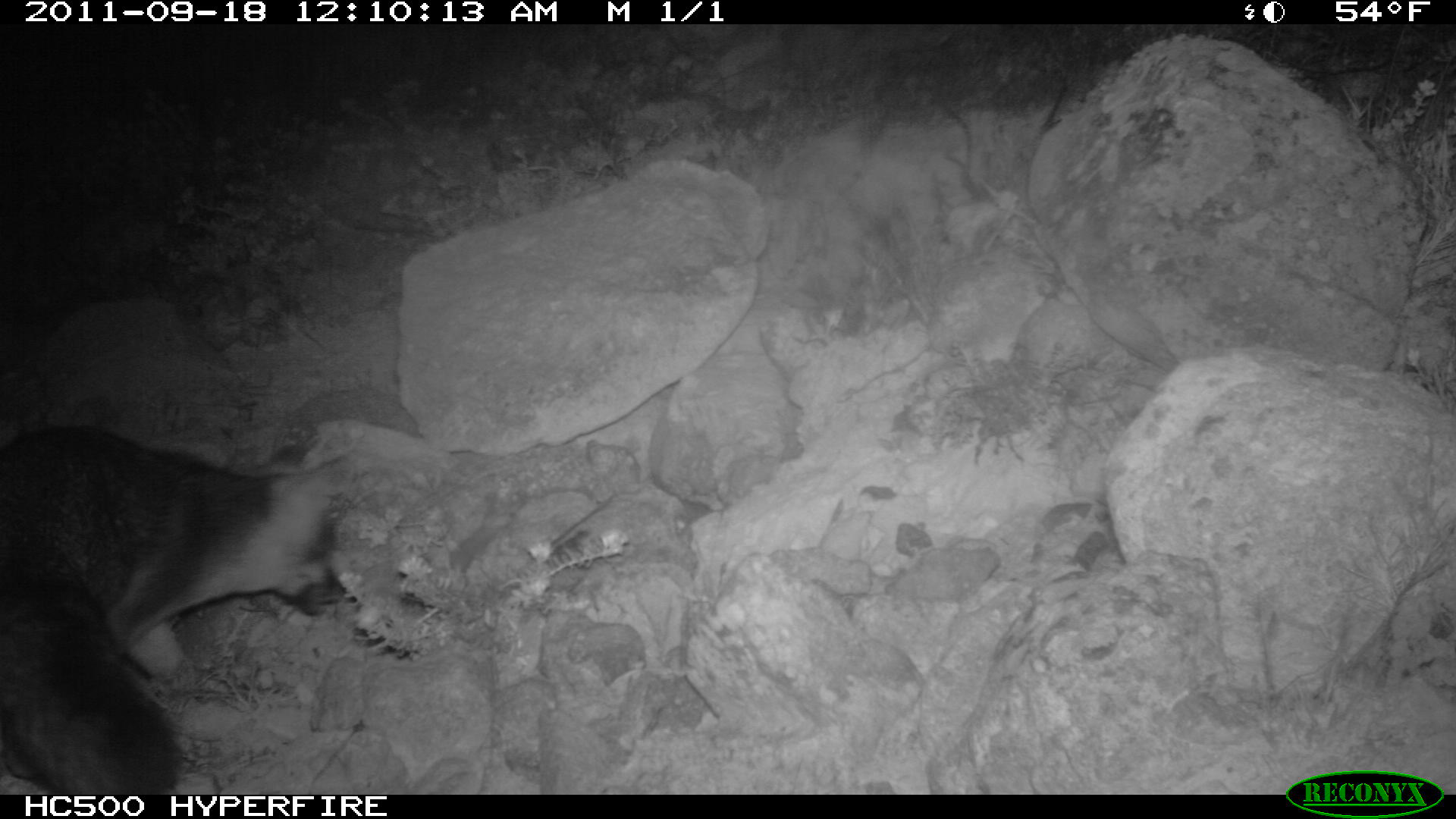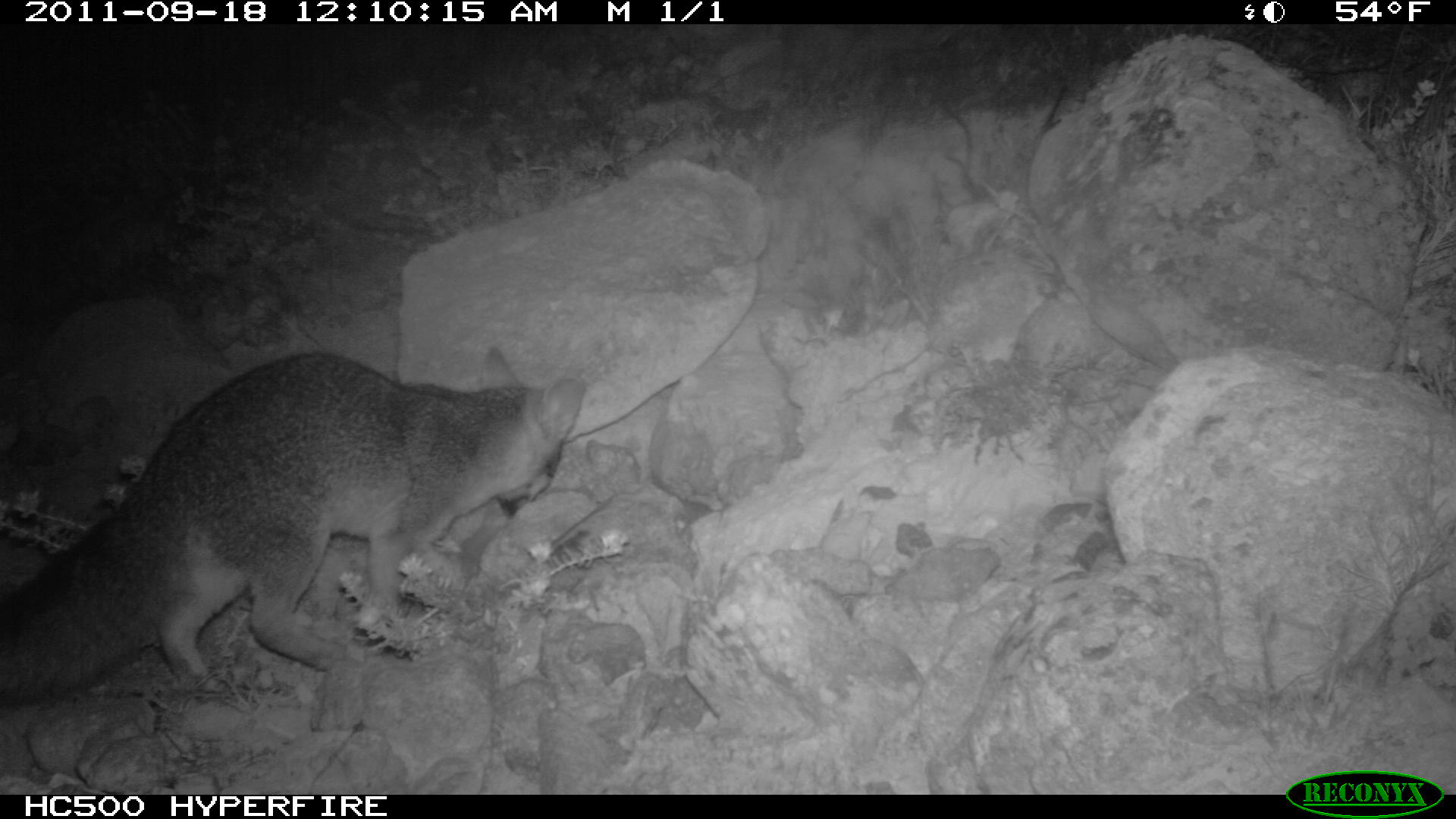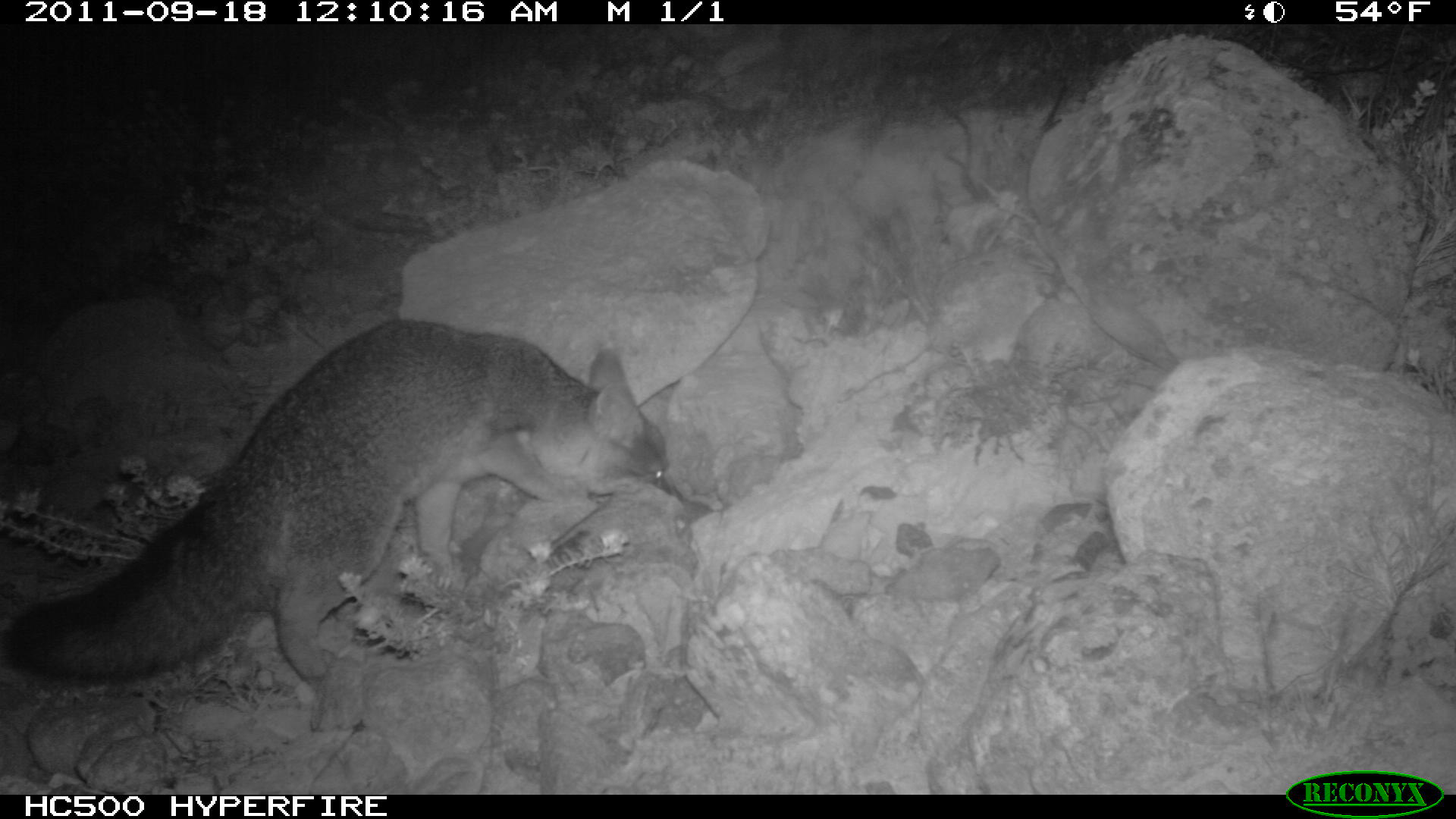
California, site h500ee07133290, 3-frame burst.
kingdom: Animalia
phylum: Chordata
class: Mammalia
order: Carnivora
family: Canidae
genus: Urocyon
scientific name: Urocyon littoralis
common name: island fox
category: fox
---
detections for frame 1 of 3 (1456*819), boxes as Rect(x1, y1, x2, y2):
fox: Rect(0, 426, 362, 795)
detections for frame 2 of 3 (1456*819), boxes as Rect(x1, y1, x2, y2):
fox: Rect(0, 343, 590, 704)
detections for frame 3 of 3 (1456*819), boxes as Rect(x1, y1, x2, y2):
fox: Rect(0, 318, 685, 697)